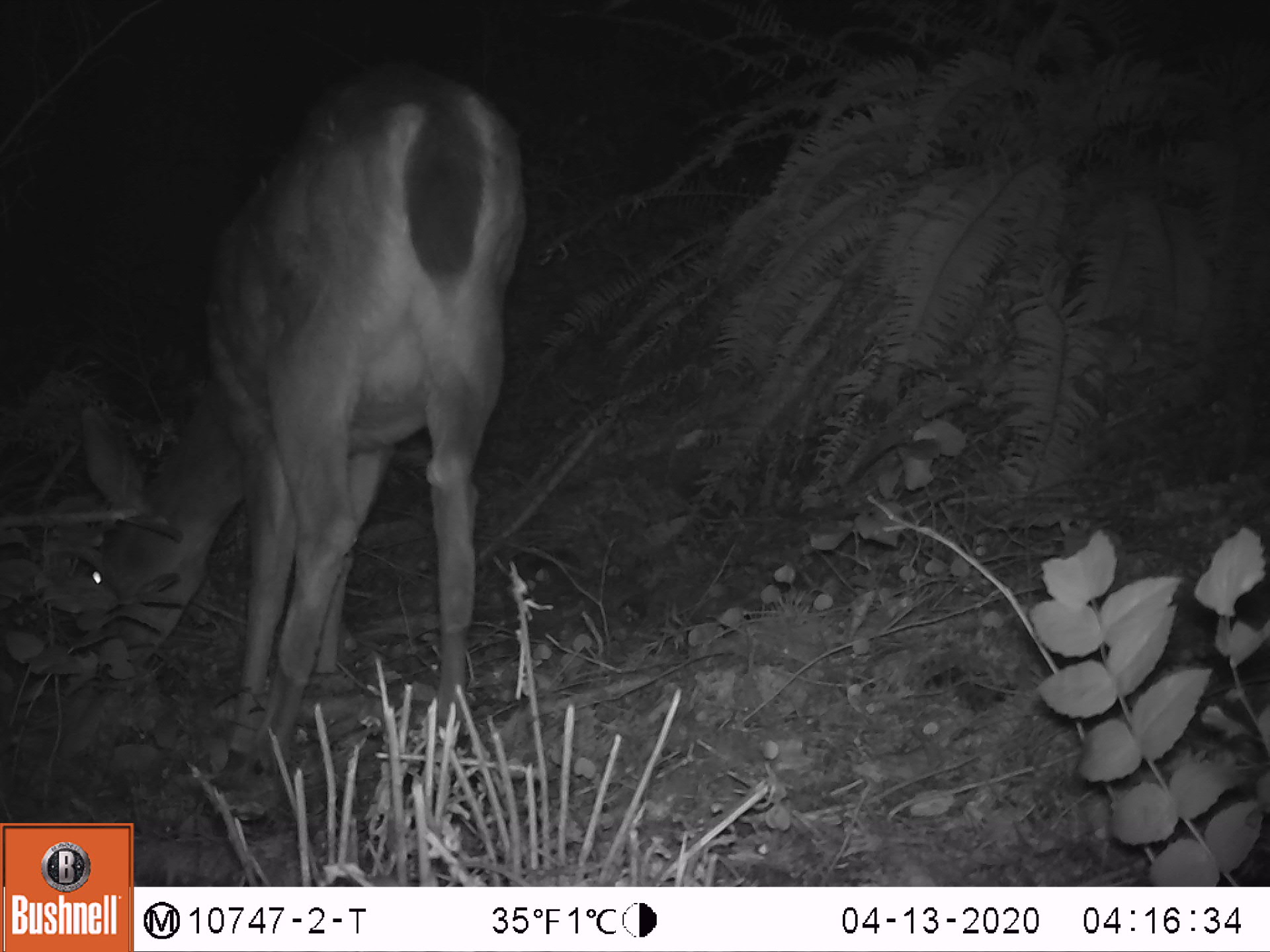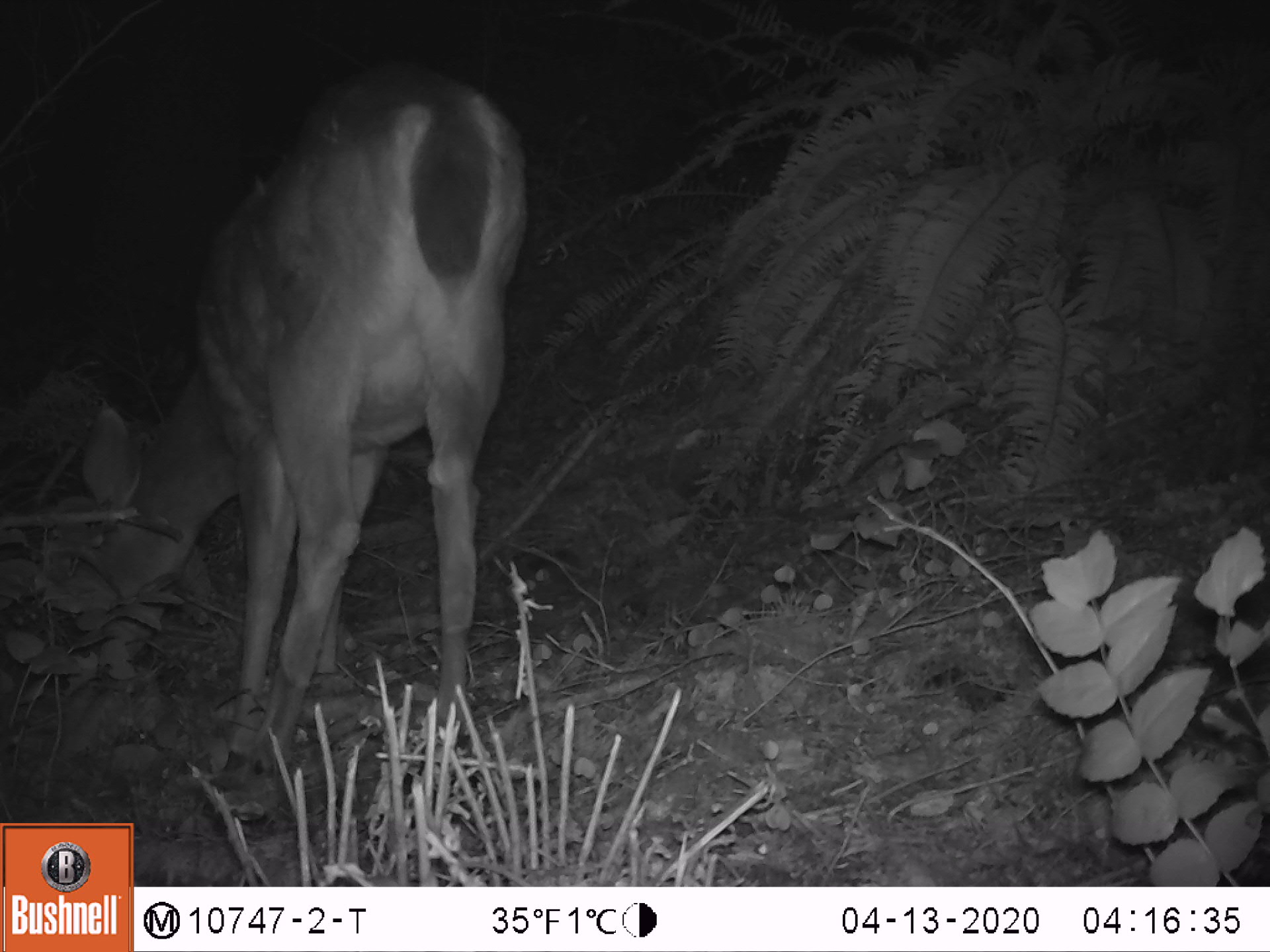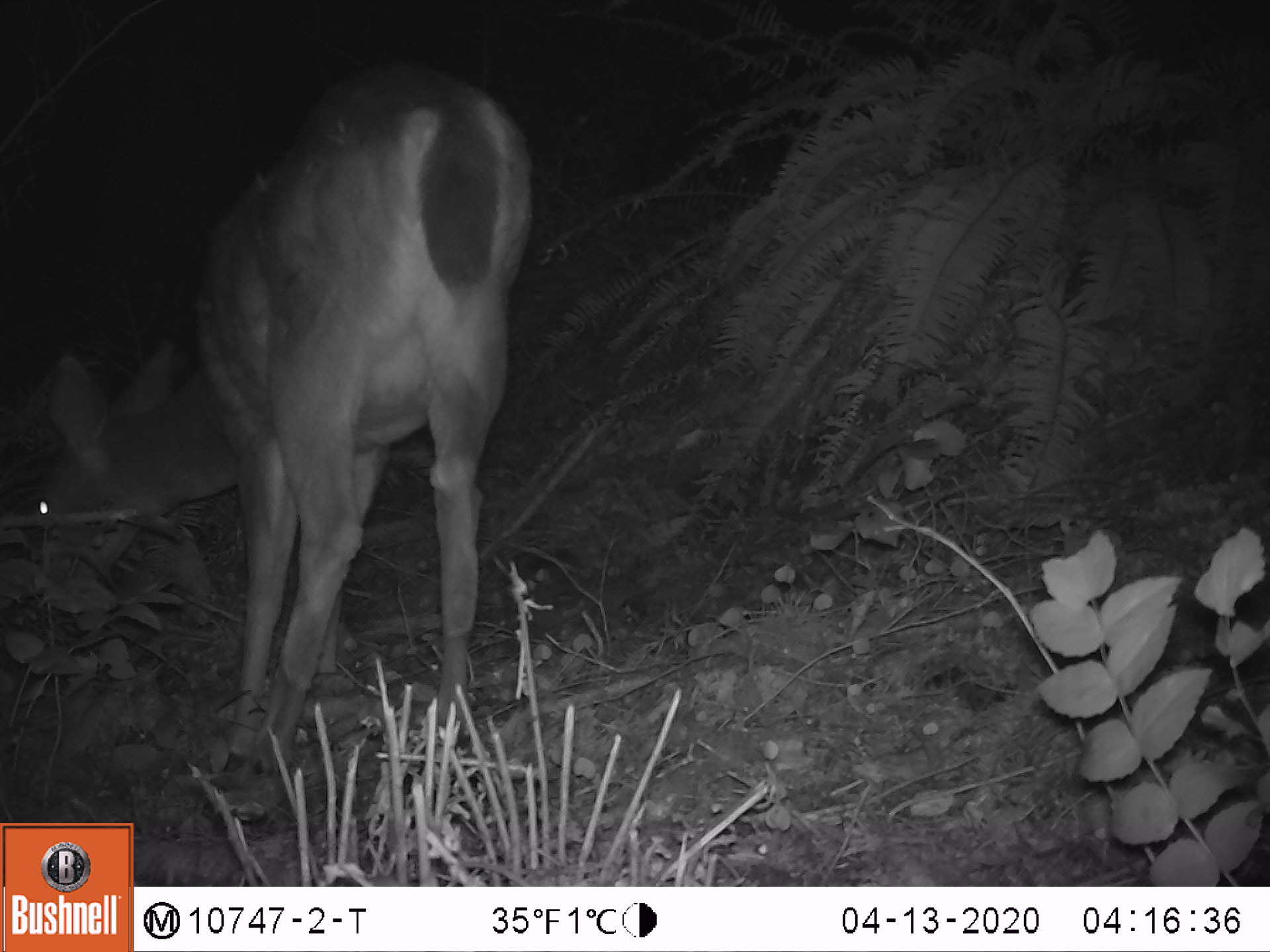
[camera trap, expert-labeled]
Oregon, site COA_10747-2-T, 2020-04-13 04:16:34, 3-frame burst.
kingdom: Animalia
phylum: Chordata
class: Mammalia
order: Artiodactyla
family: Cervidae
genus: Odocoileus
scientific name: Odocoileus hemionus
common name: black-tailed deer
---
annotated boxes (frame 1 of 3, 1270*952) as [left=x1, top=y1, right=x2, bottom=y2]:
black-tailed deer: [left=62, top=56, right=530, bottom=730]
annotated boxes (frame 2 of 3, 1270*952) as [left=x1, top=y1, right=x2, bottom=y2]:
black-tailed deer: [left=67, top=42, right=541, bottom=763]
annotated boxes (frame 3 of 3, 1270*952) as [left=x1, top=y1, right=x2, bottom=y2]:
black-tailed deer: [left=18, top=45, right=543, bottom=763]